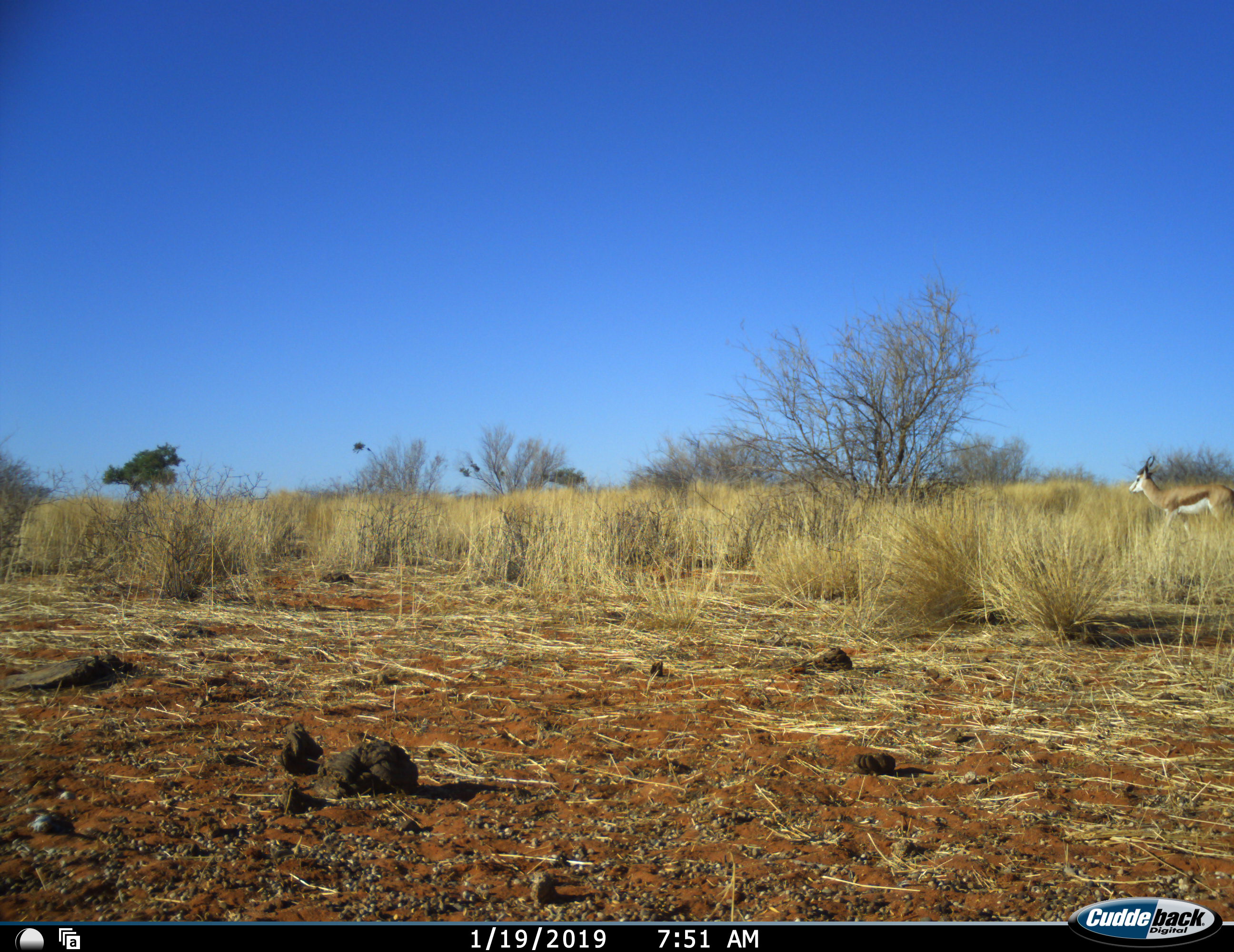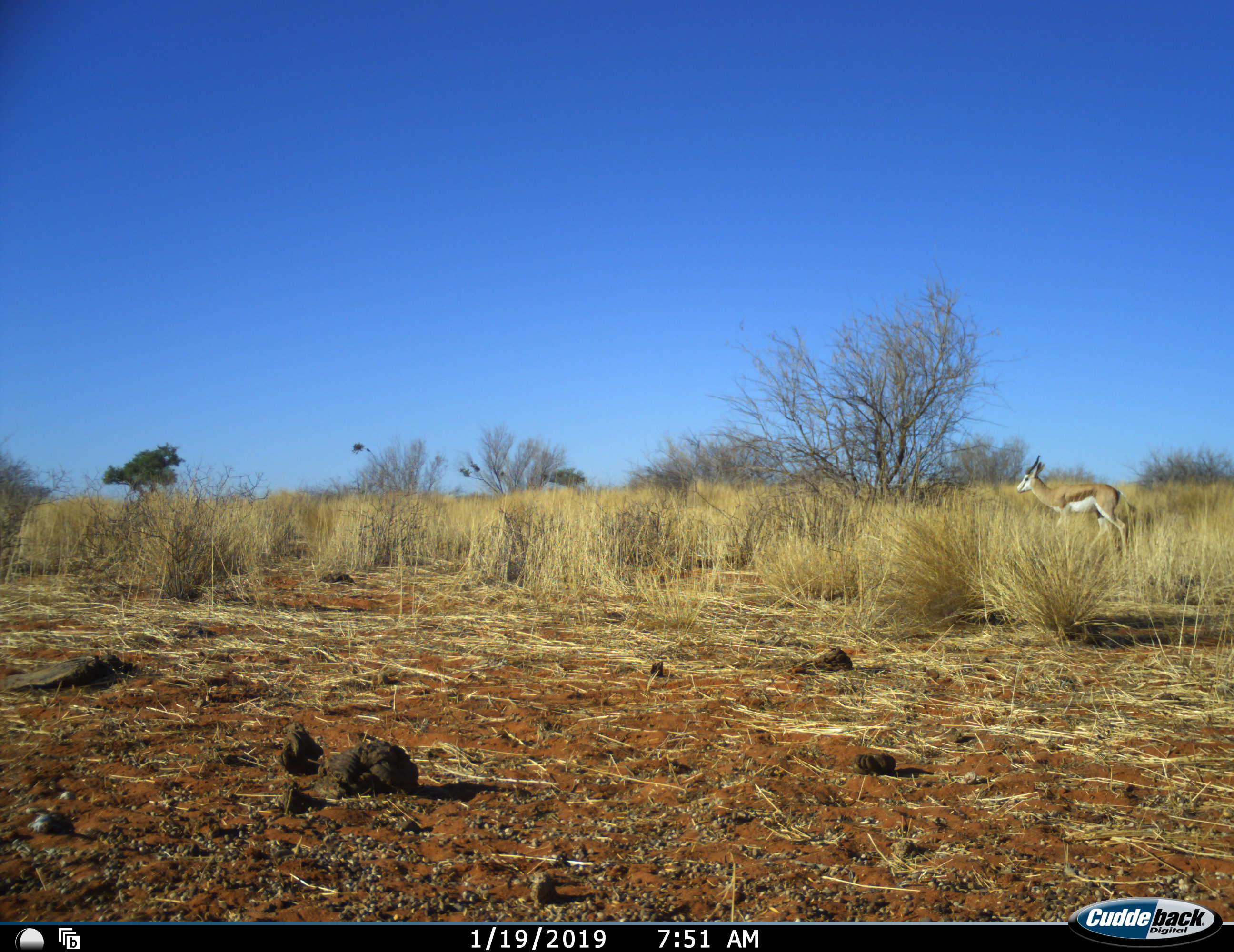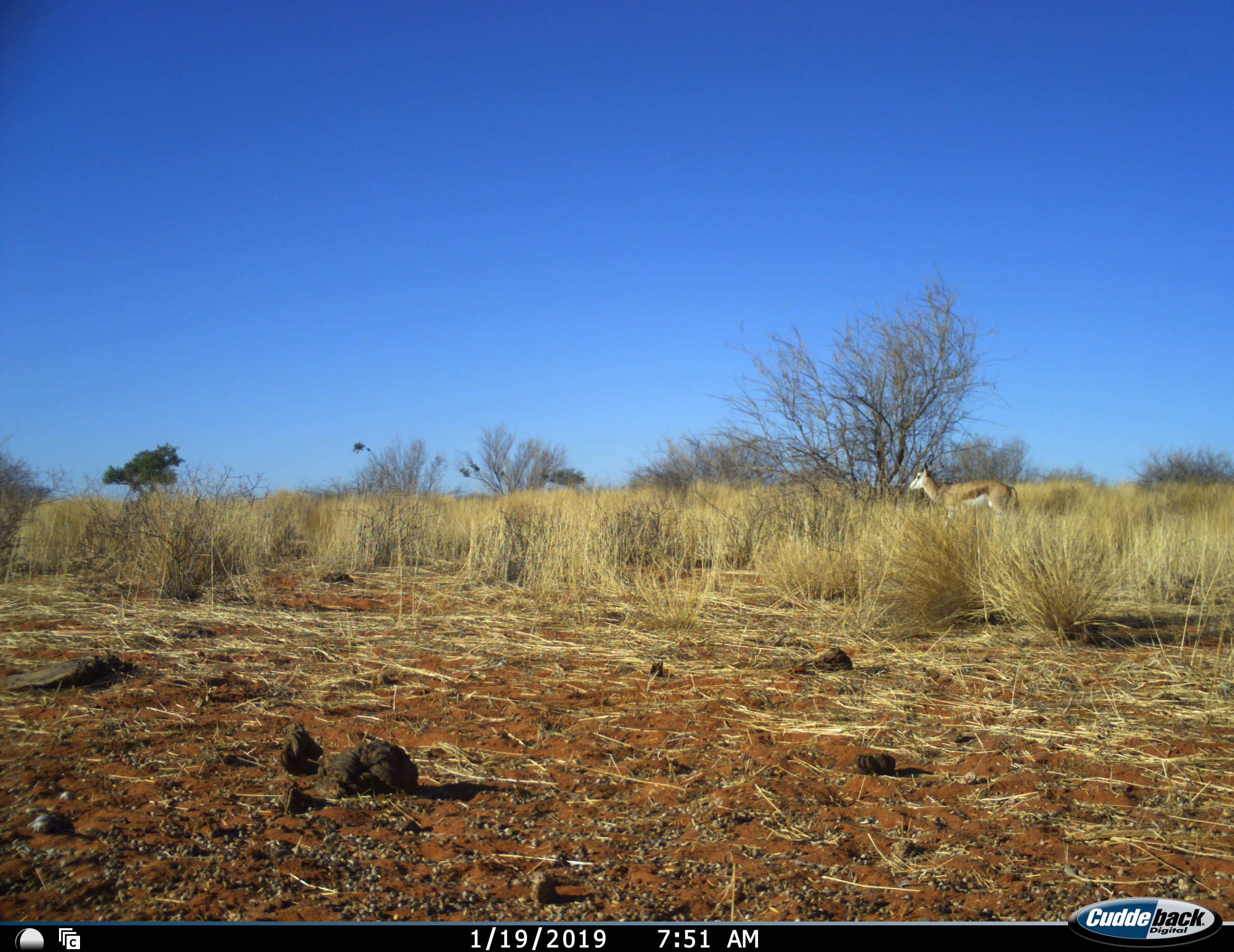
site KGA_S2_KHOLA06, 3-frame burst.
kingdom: Animalia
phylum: Chordata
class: Mammalia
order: Artiodactyla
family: Bovidae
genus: Antidorcas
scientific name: Antidorcas marsupialis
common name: springbok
Springbok (Antidorcas marsupialis), count 1. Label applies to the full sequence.